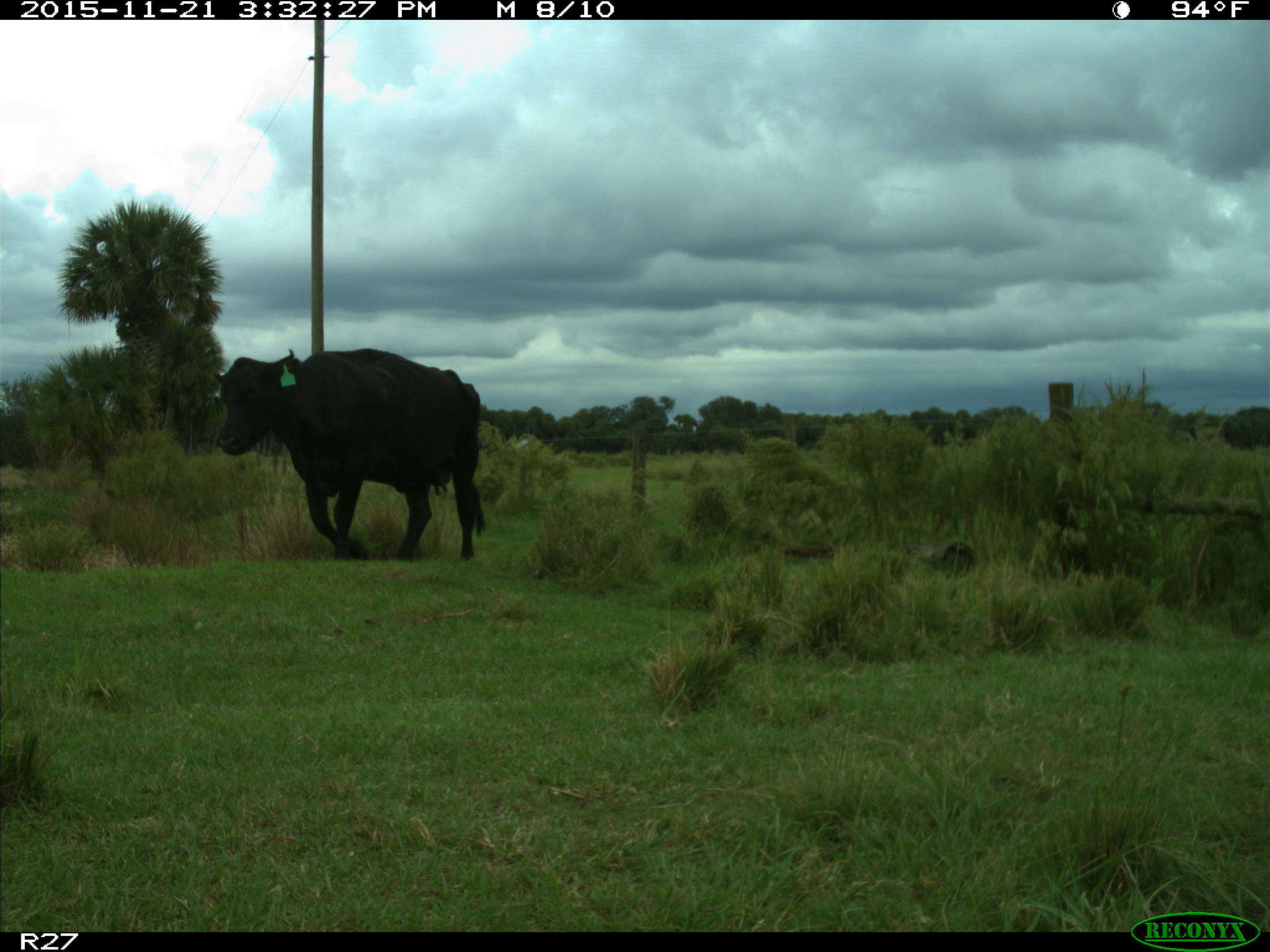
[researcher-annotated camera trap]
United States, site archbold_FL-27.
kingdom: Animalia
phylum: Chordata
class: Mammalia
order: Artiodactyla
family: Bovidae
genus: Bos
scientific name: Bos taurus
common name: domestic cow